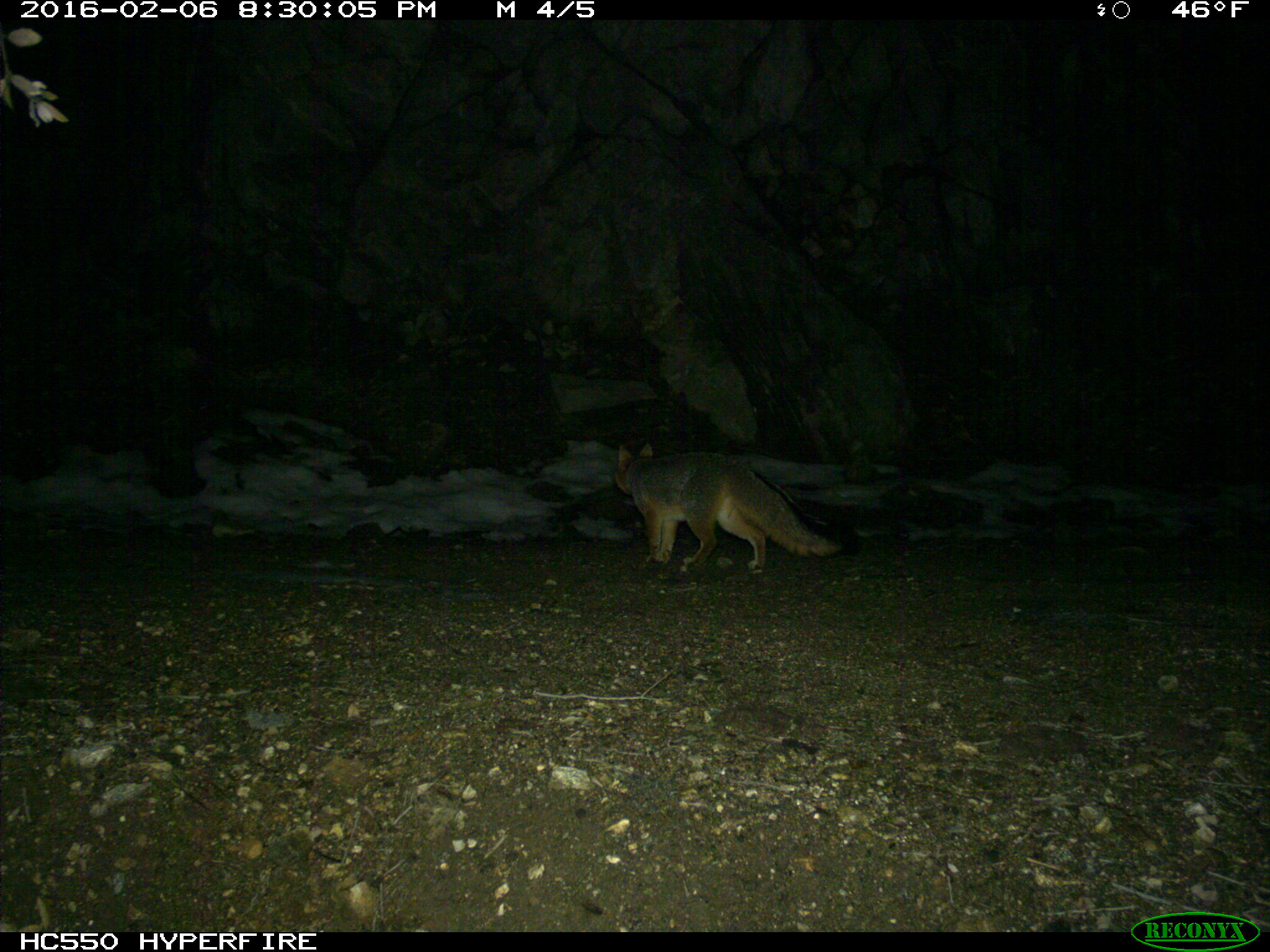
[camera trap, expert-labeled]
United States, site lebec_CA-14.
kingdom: Animalia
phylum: Chordata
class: Mammalia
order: Carnivora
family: Canidae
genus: Urocyon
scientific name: Urocyon cinereoargenteus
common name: gray fox